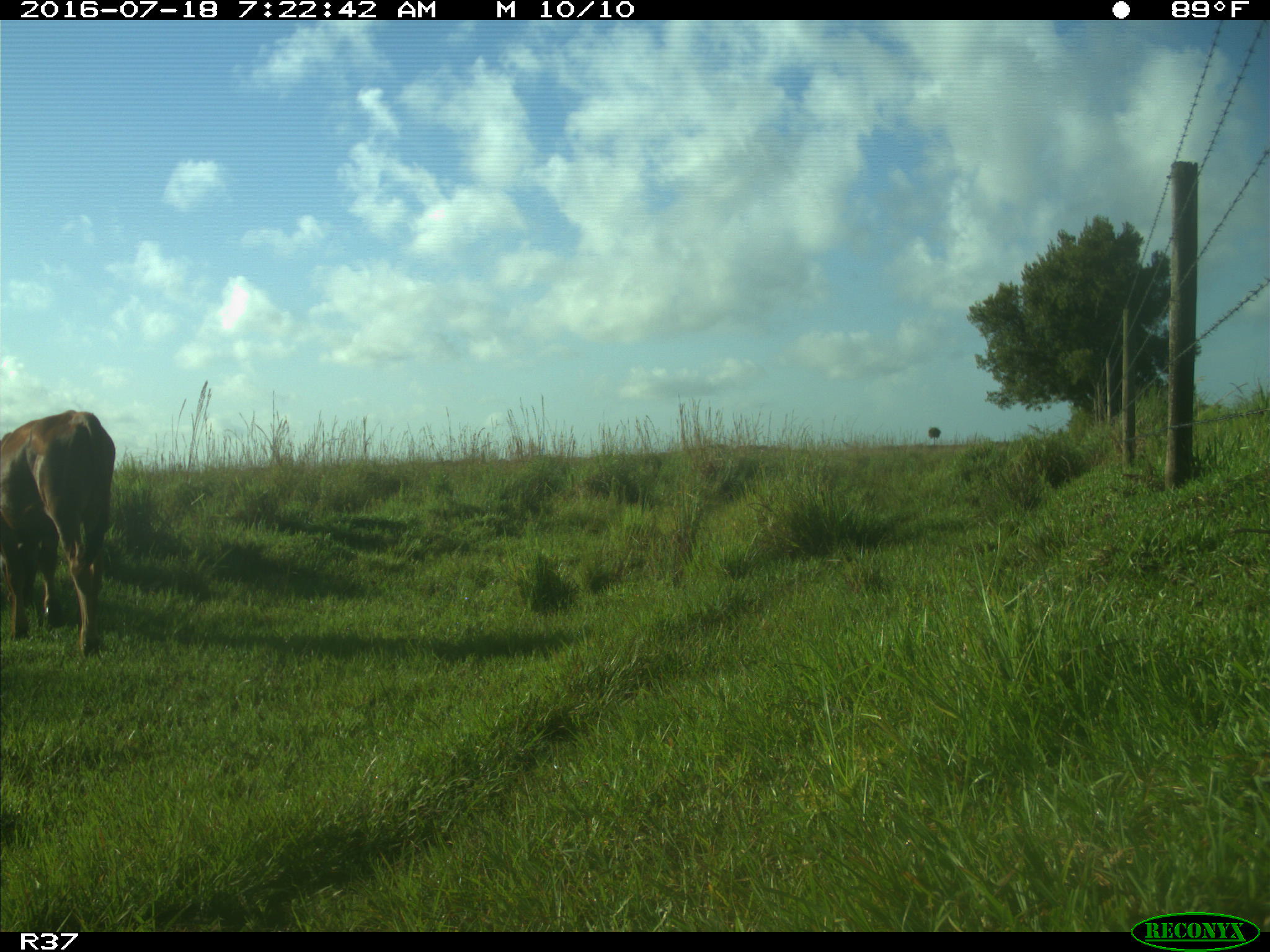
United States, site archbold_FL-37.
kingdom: Animalia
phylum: Chordata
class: Mammalia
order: Artiodactyla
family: Bovidae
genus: Bos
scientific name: Bos taurus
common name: domestic cow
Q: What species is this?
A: Bos taurus (domestic cow).